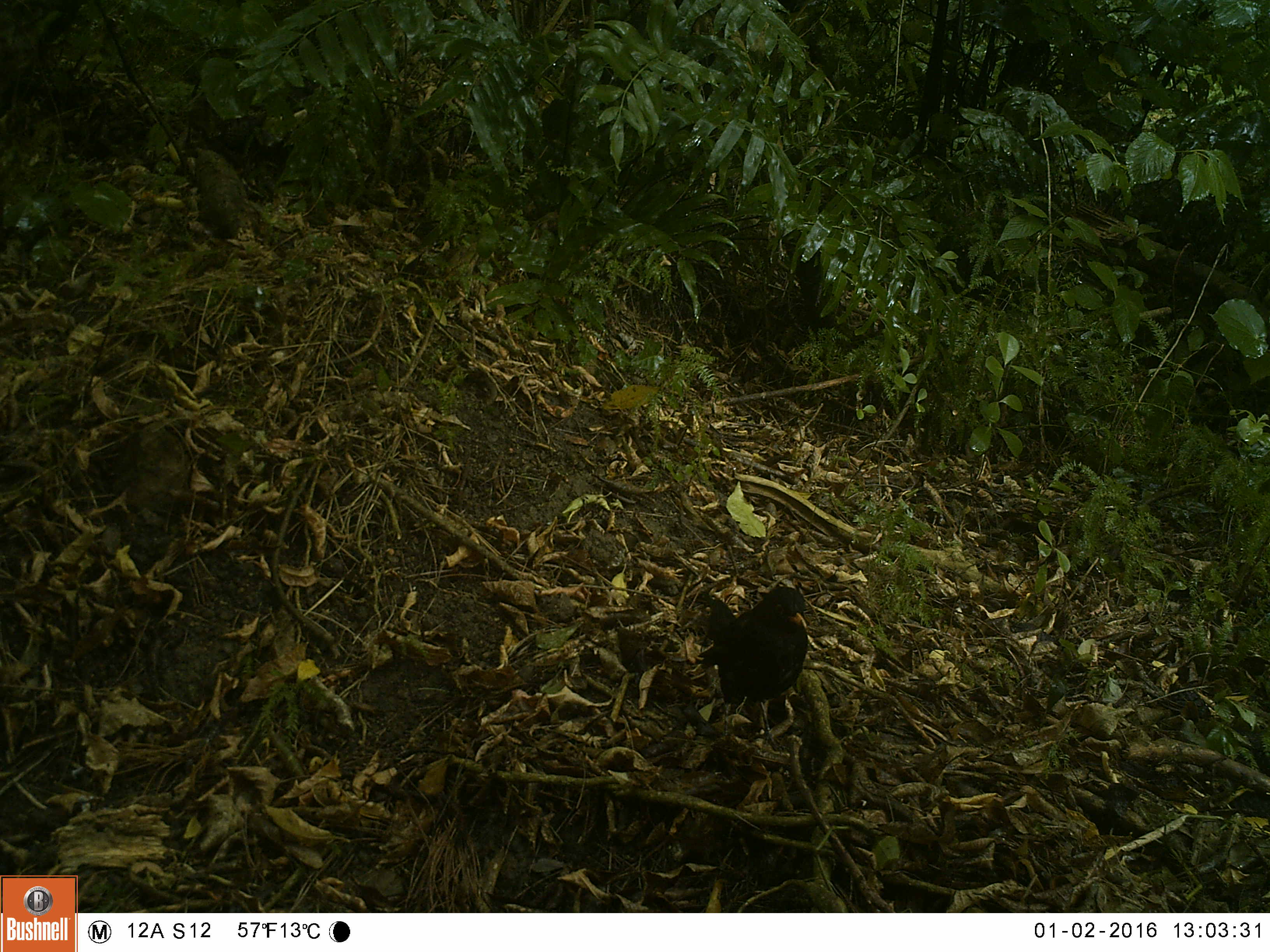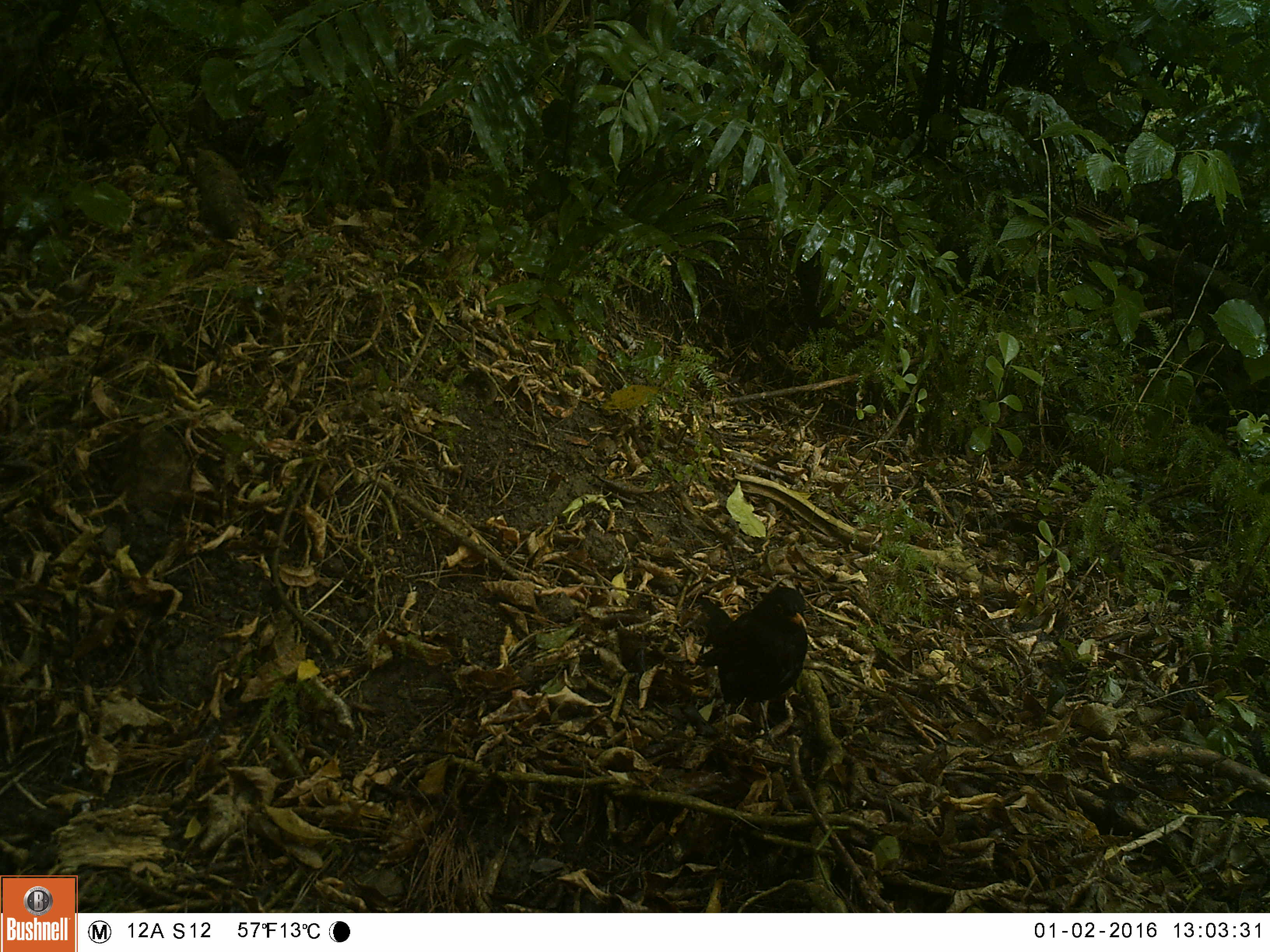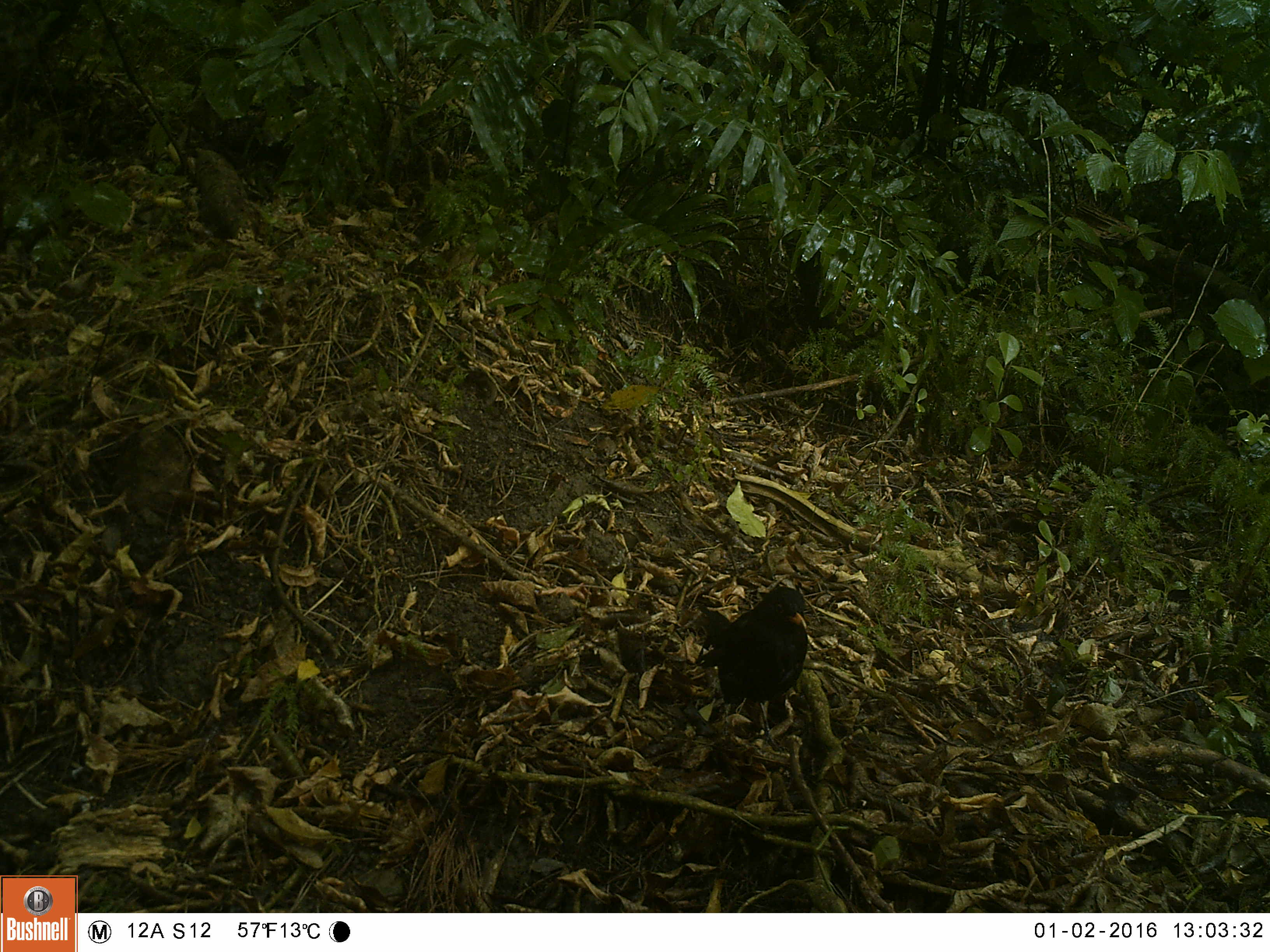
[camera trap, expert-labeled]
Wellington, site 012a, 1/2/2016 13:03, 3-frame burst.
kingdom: Animalia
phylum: Chordata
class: Aves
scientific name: Aves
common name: bird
Bird (Aves).